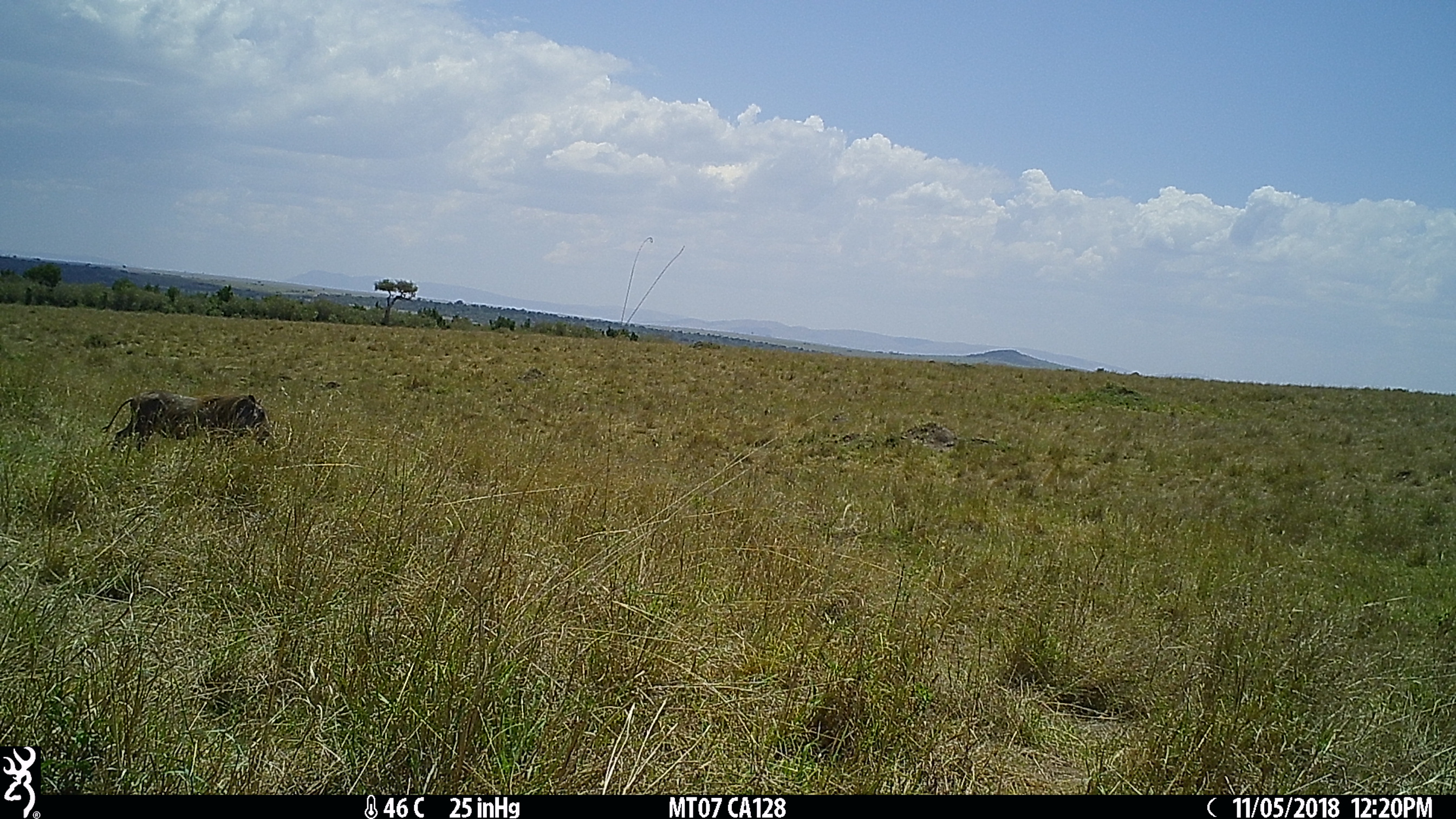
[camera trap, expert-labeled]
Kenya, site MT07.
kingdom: Animalia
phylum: Chordata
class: Mammalia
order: Artiodactyla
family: Suidae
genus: Phacochoerus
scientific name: Phacochoerus africanus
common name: common warthog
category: warthog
Warthog (common warthog) (Phacochoerus africanus).